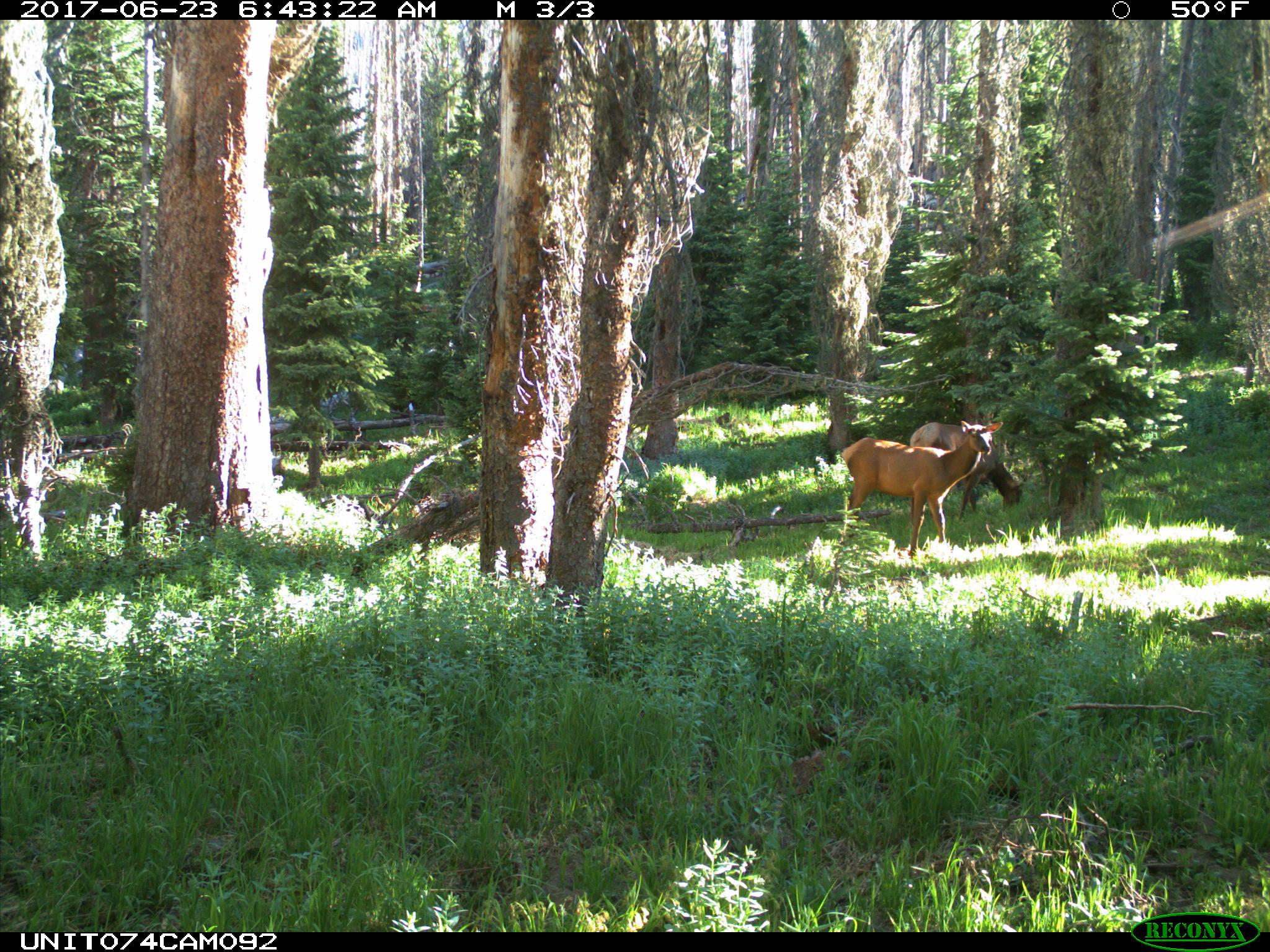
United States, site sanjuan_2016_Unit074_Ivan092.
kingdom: Animalia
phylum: Chordata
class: Mammalia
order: Artiodactyla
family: Cervidae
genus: Cervus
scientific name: Cervus elaphus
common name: red deer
Cervus elaphus (red deer).